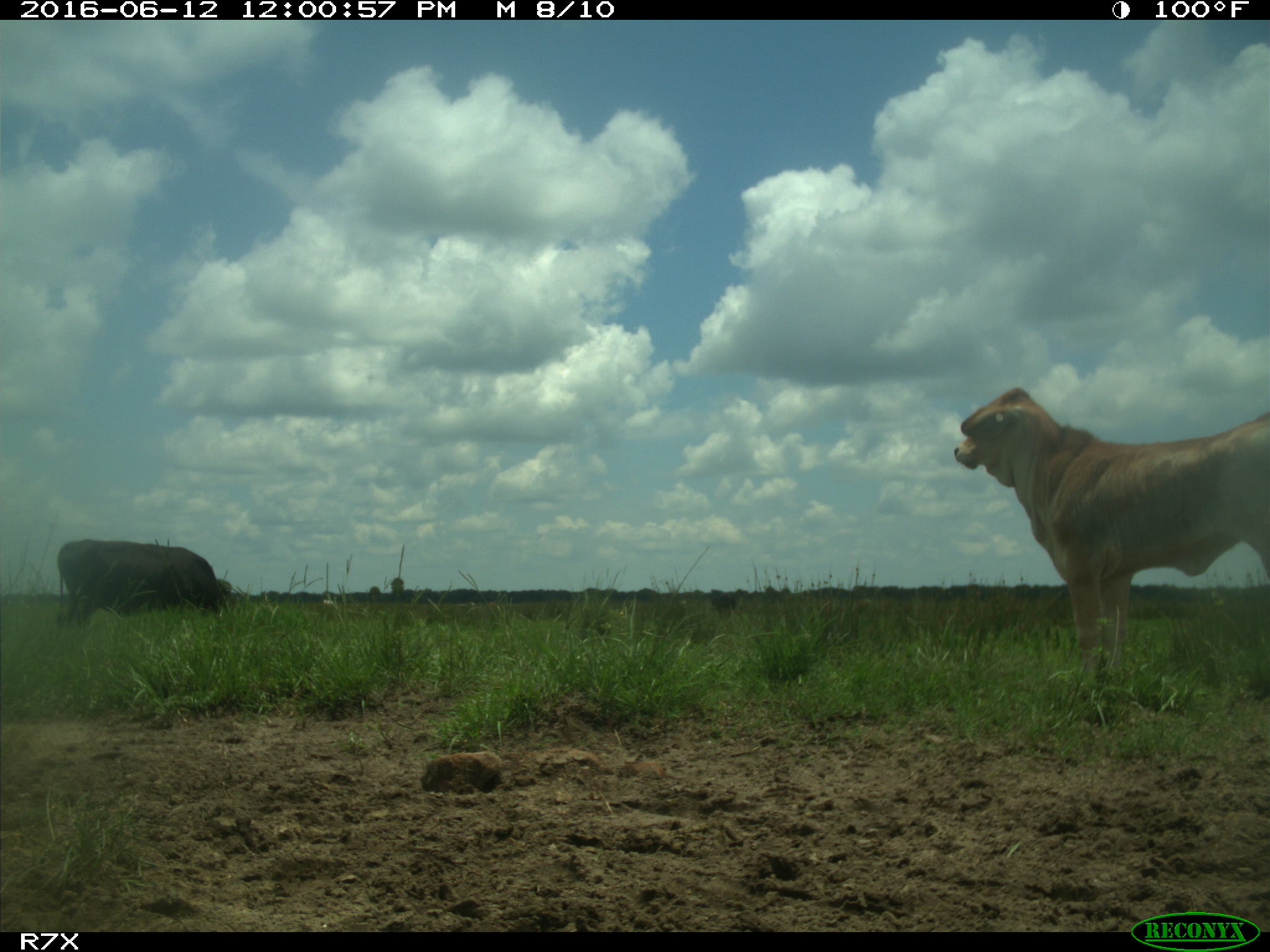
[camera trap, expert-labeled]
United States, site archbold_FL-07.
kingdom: Animalia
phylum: Chordata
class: Mammalia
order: Artiodactyla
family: Bovidae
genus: Bos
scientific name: Bos taurus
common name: domestic cow